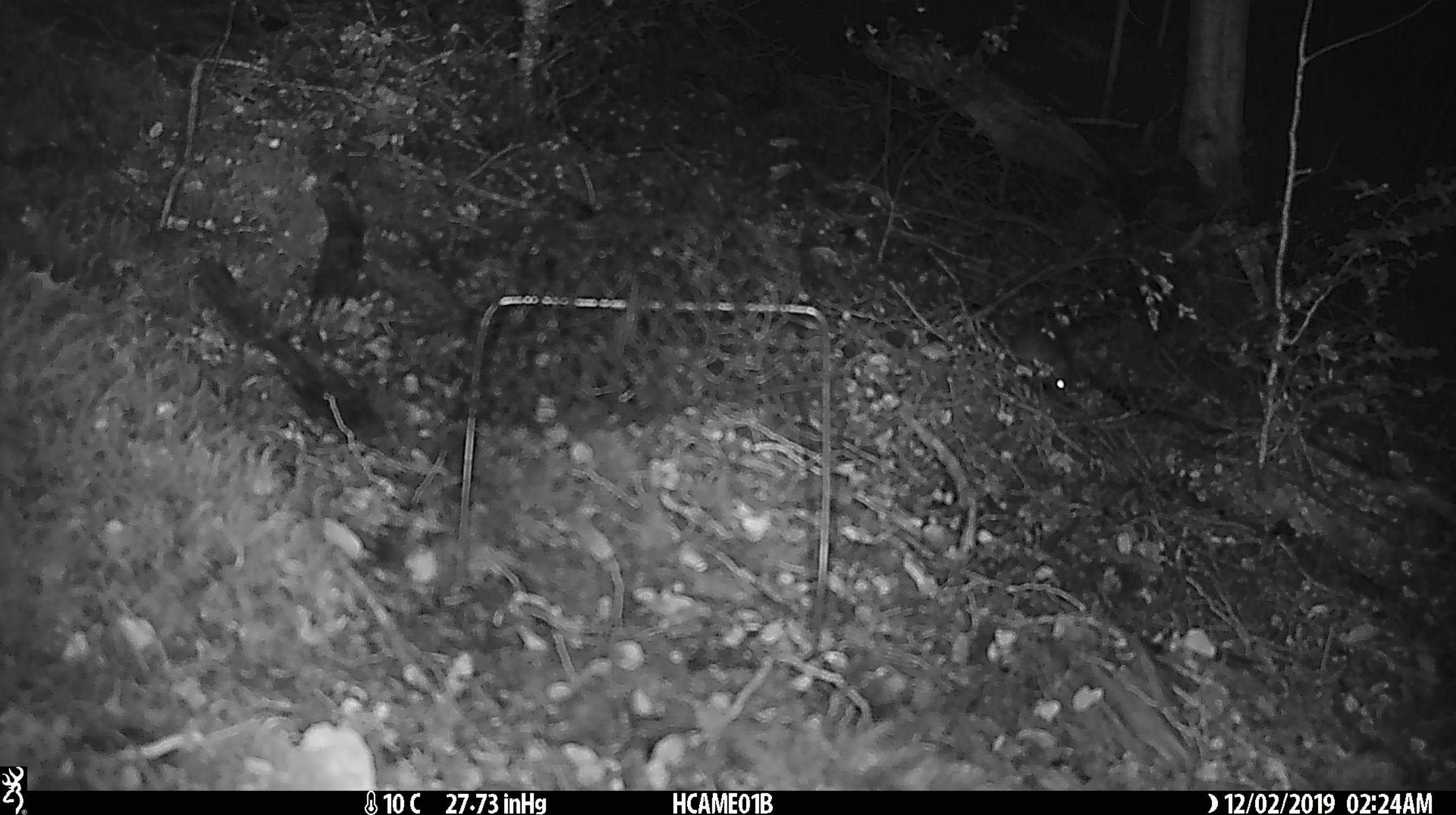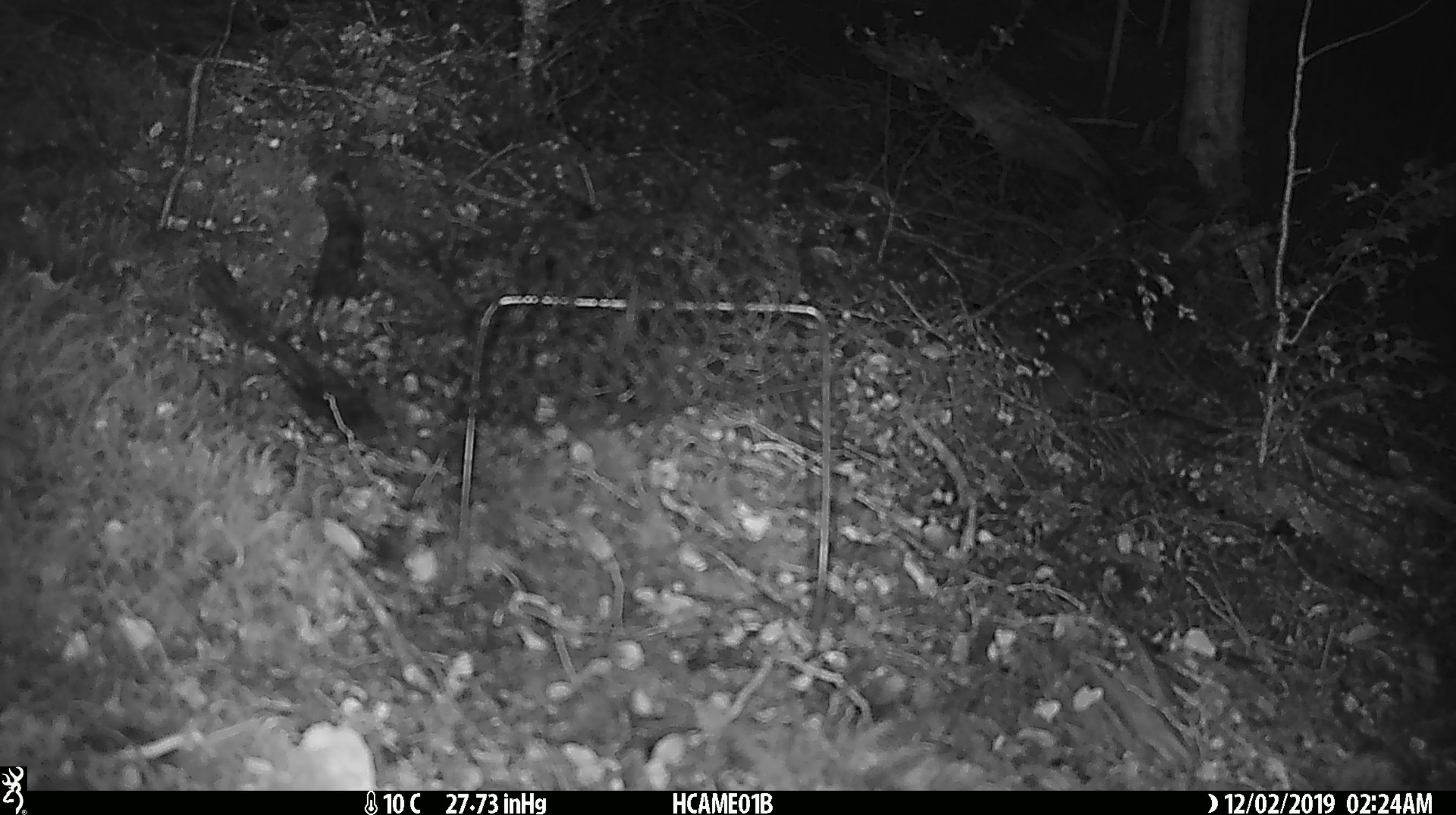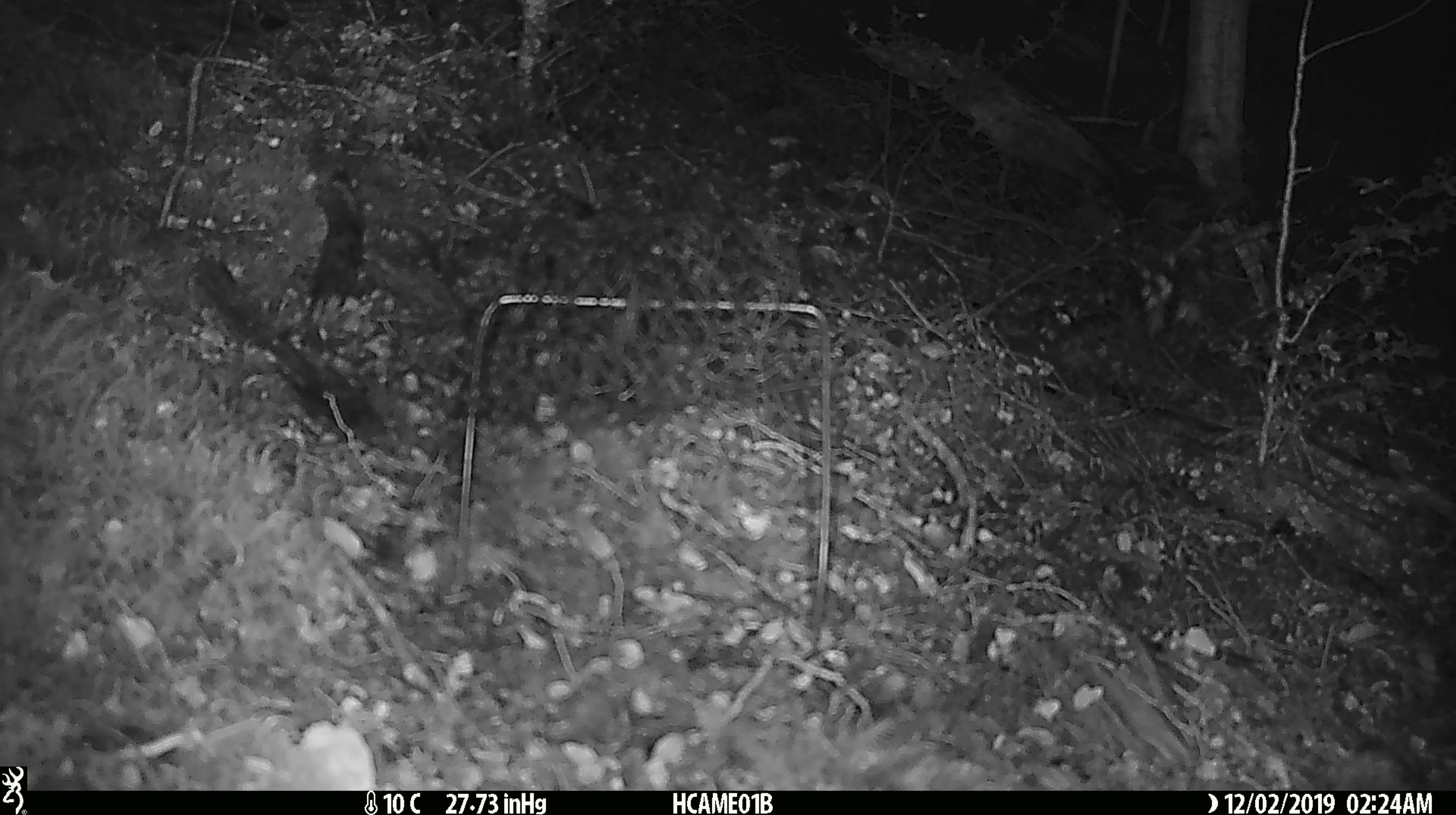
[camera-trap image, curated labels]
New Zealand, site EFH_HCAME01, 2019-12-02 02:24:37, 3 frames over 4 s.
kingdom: Animalia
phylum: Chordata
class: Mammalia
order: Rodentia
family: Muridae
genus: Mus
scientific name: Mus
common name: mouse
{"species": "mouse (Mus)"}